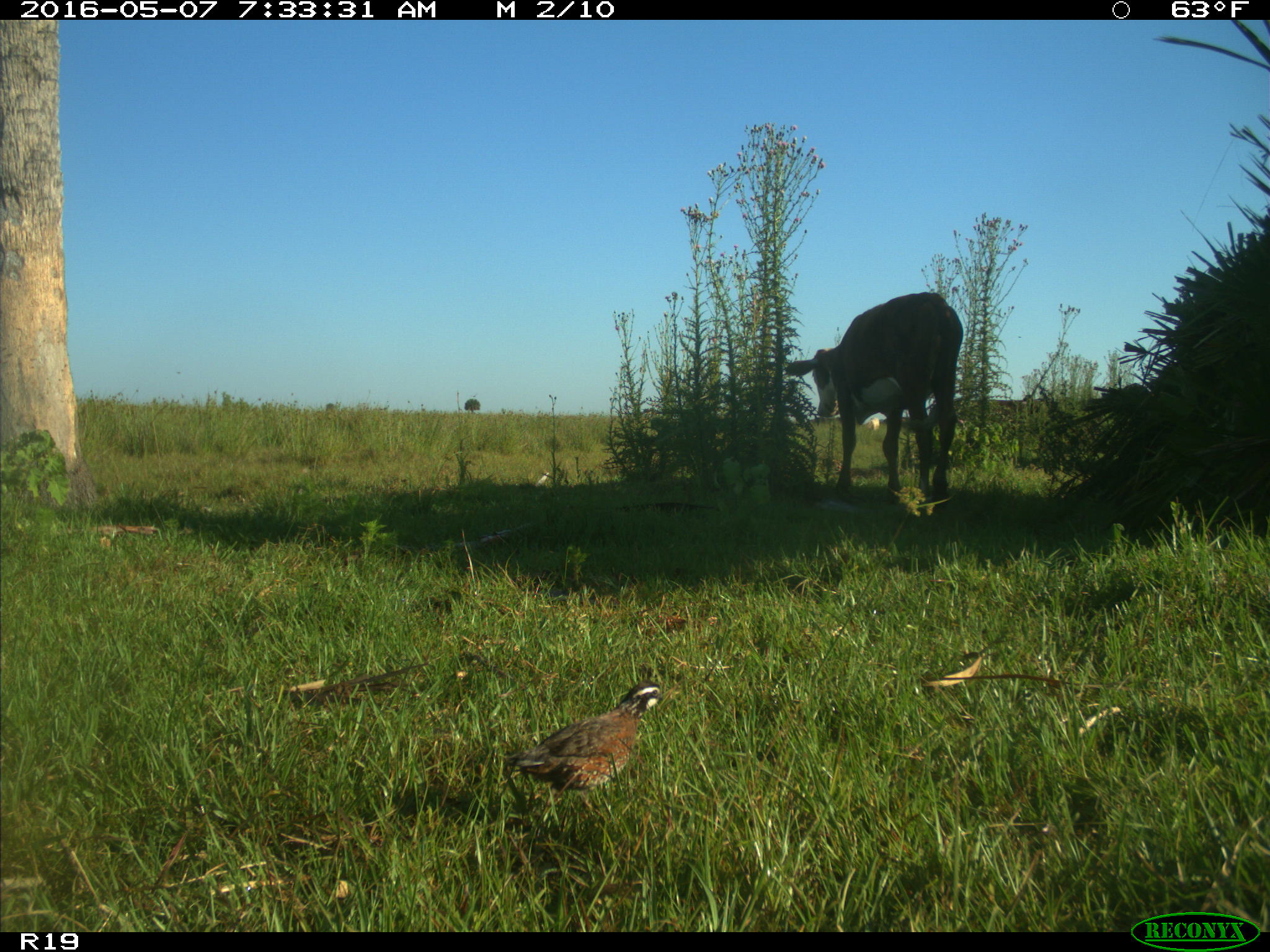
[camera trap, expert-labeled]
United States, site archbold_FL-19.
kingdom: Animalia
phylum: Chordata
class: Mammalia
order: Artiodactyla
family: Bovidae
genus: Bos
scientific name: Bos taurus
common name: domestic cow